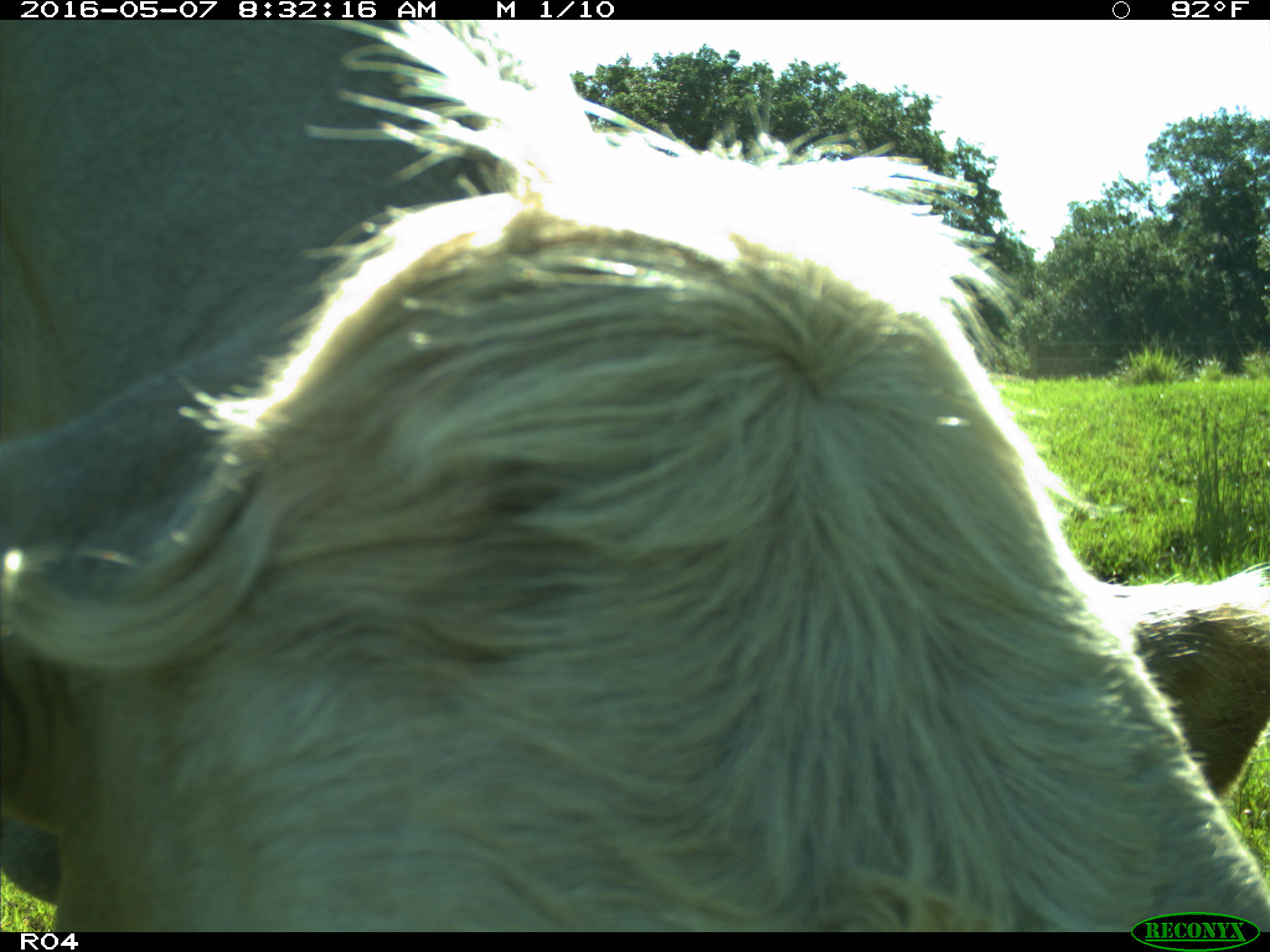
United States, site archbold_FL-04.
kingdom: Animalia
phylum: Chordata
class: Mammalia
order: Artiodactyla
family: Bovidae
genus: Bos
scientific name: Bos taurus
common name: domestic cow